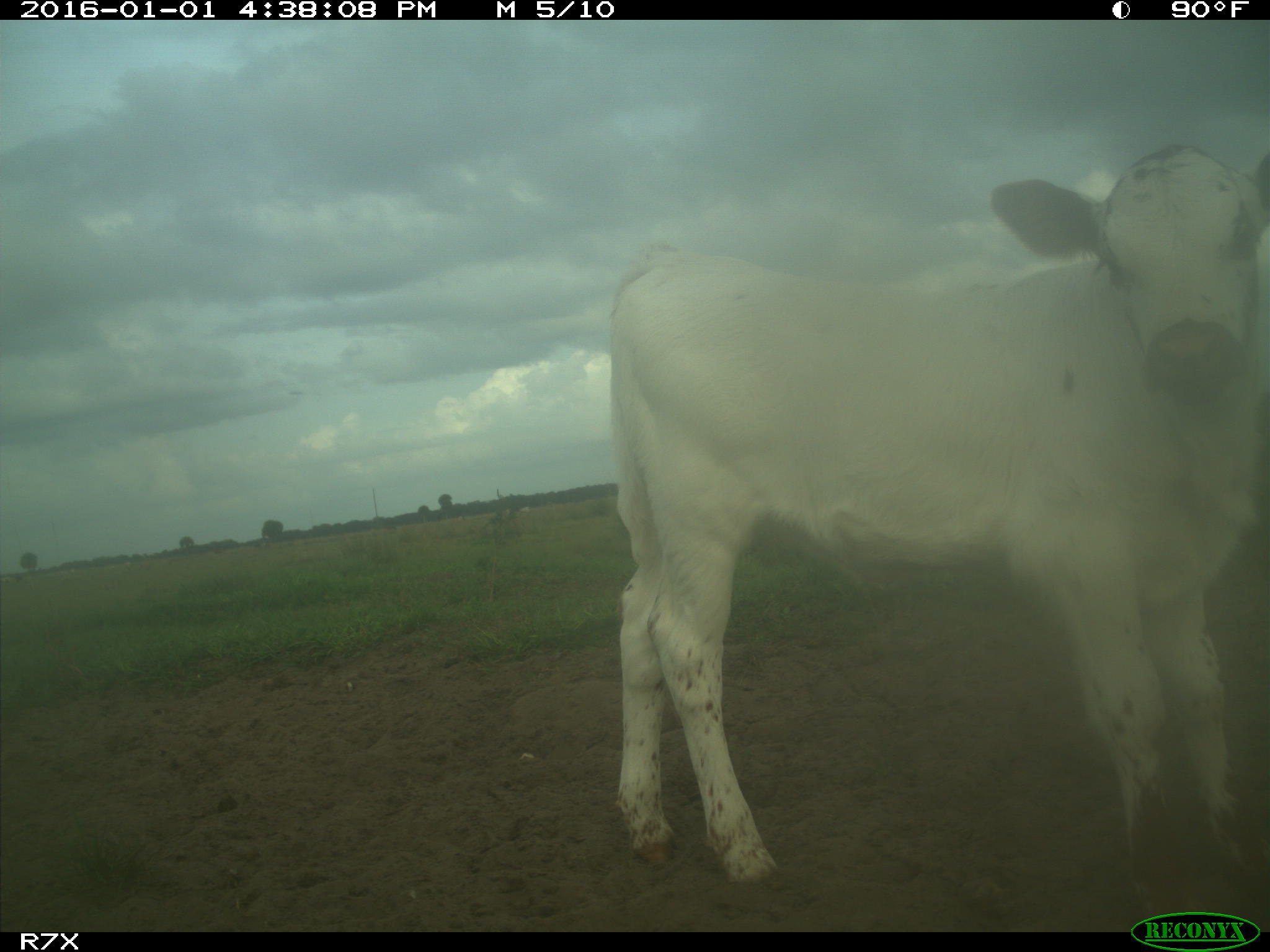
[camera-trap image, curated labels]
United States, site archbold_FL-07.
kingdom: Animalia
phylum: Chordata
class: Mammalia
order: Artiodactyla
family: Bovidae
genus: Bos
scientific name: Bos taurus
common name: domestic cow